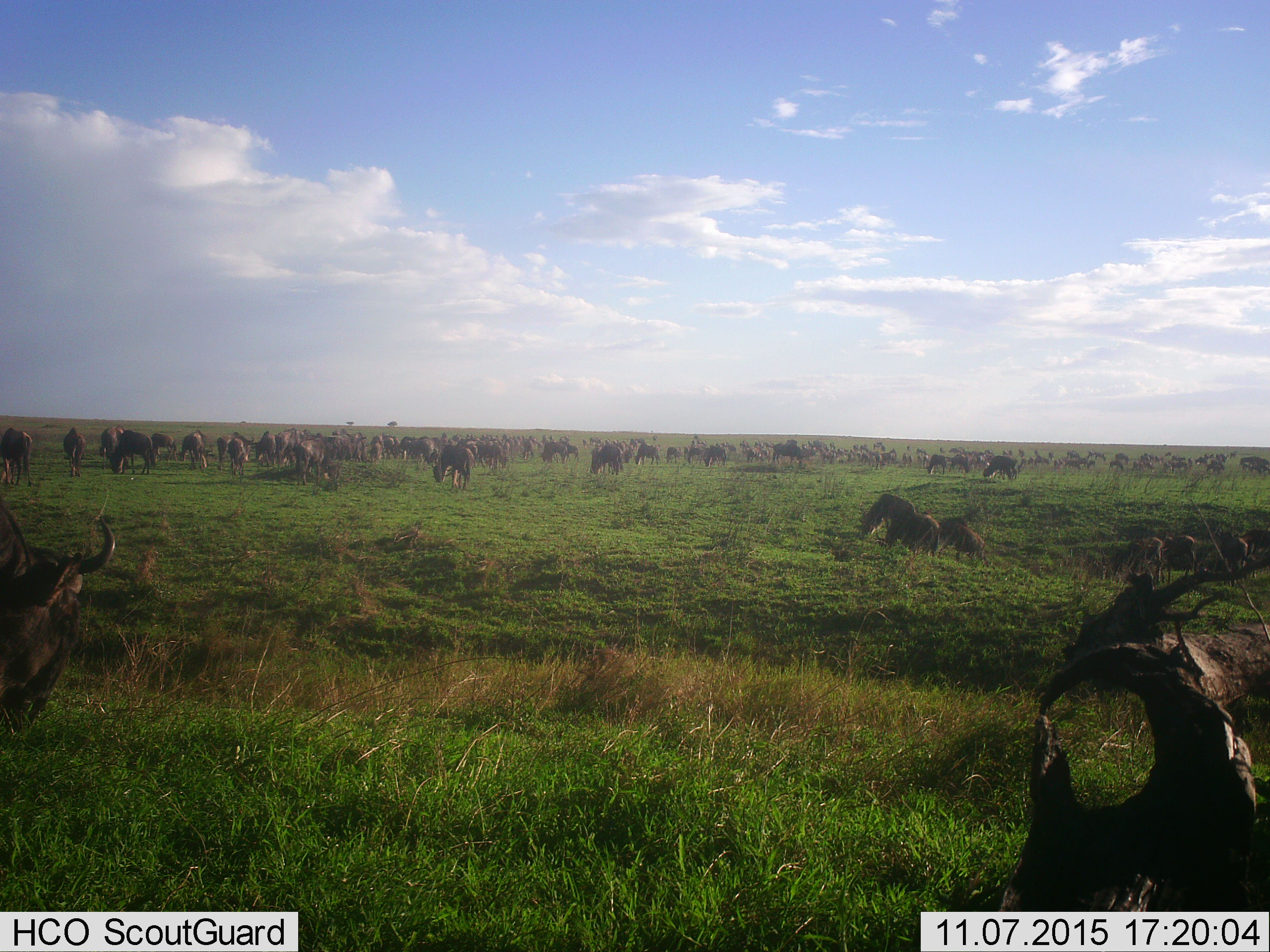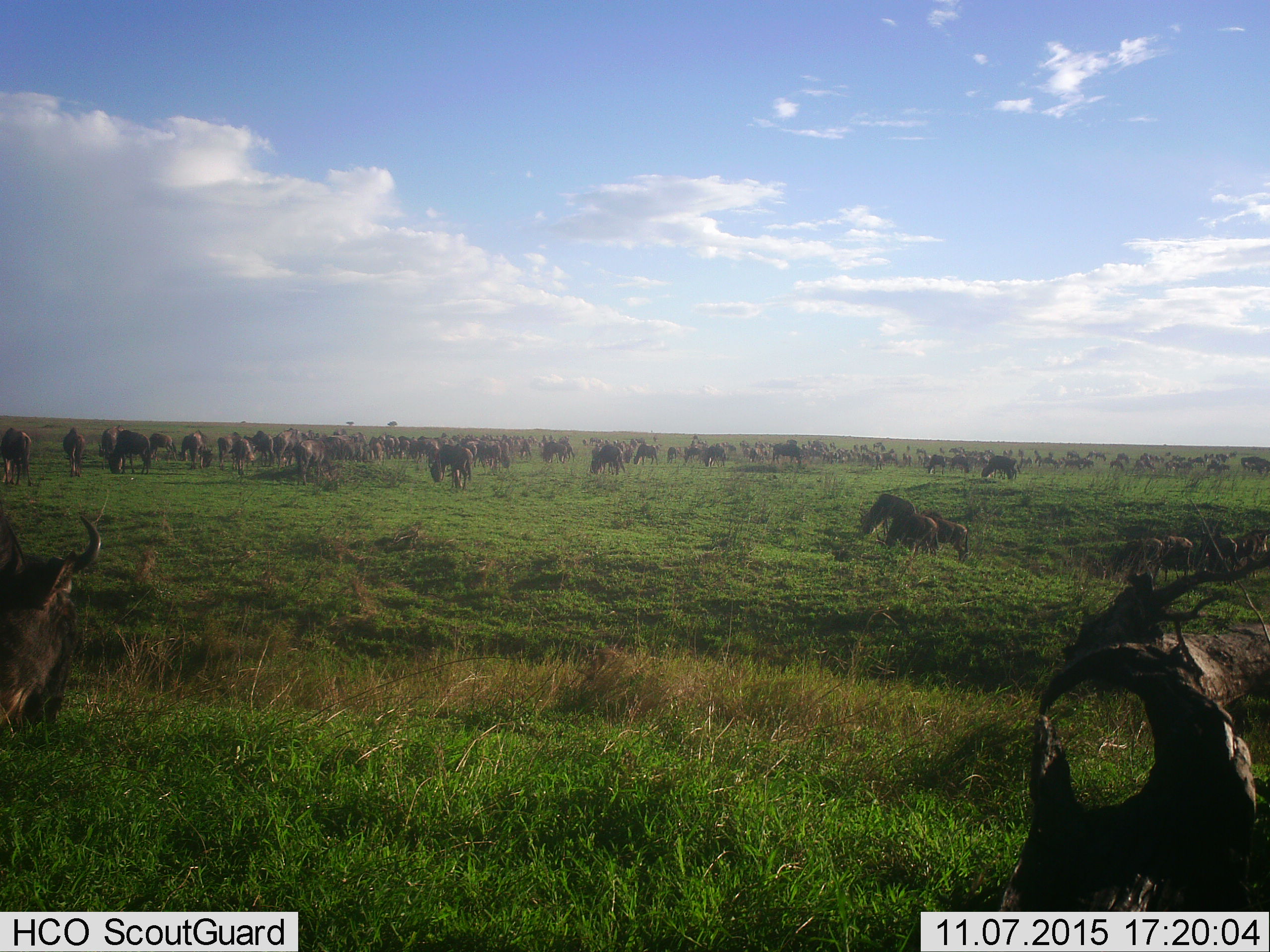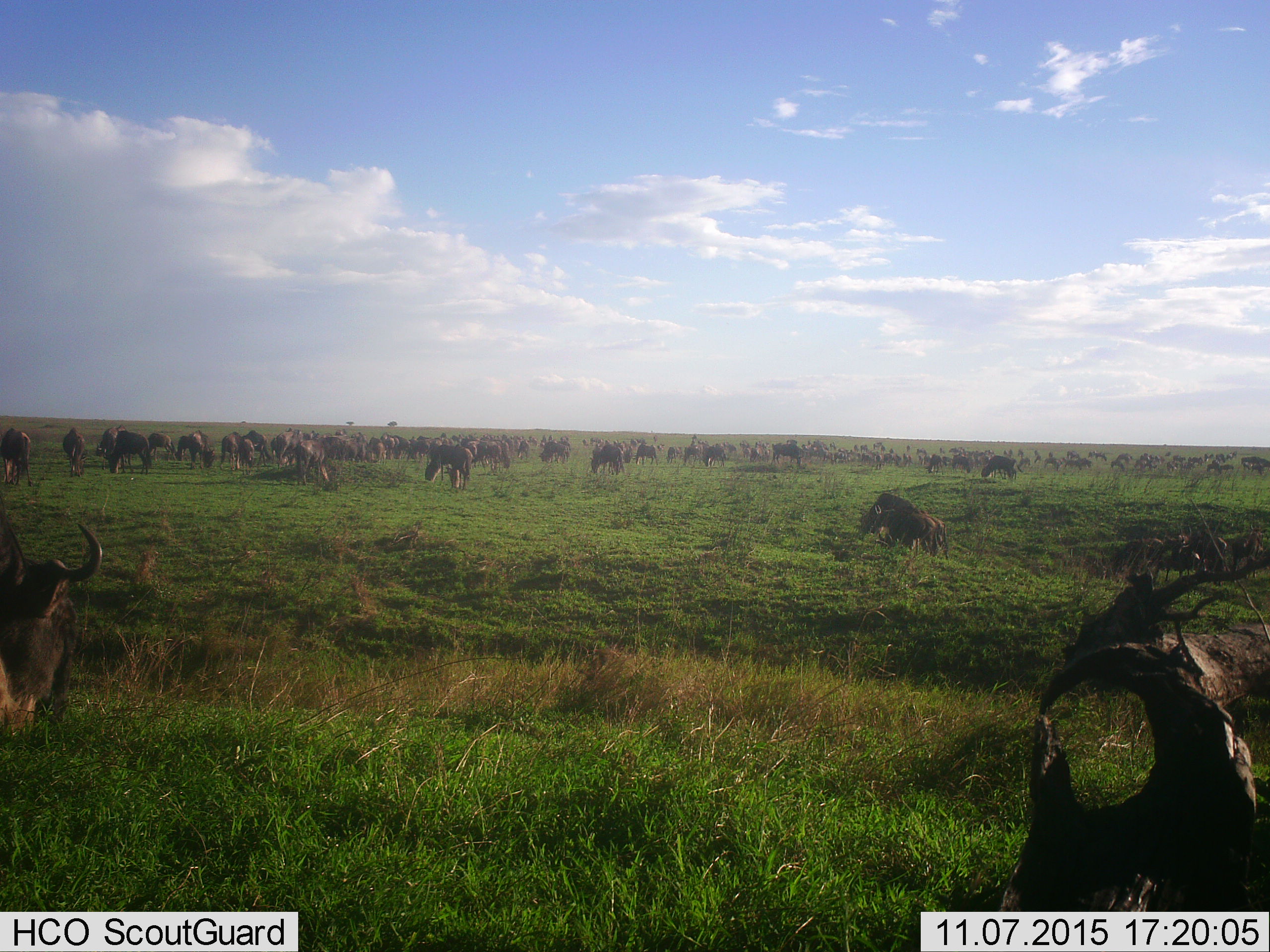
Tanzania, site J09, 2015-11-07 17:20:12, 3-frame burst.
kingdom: Animalia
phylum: Chordata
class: Mammalia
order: Artiodactyla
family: Bovidae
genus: Connochaetes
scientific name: Connochaetes taurinus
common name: blue wildebeest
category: wildebeest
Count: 51+.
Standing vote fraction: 30%.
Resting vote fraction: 10%.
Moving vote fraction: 50%.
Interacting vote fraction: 10%.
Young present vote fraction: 30%.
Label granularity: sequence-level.